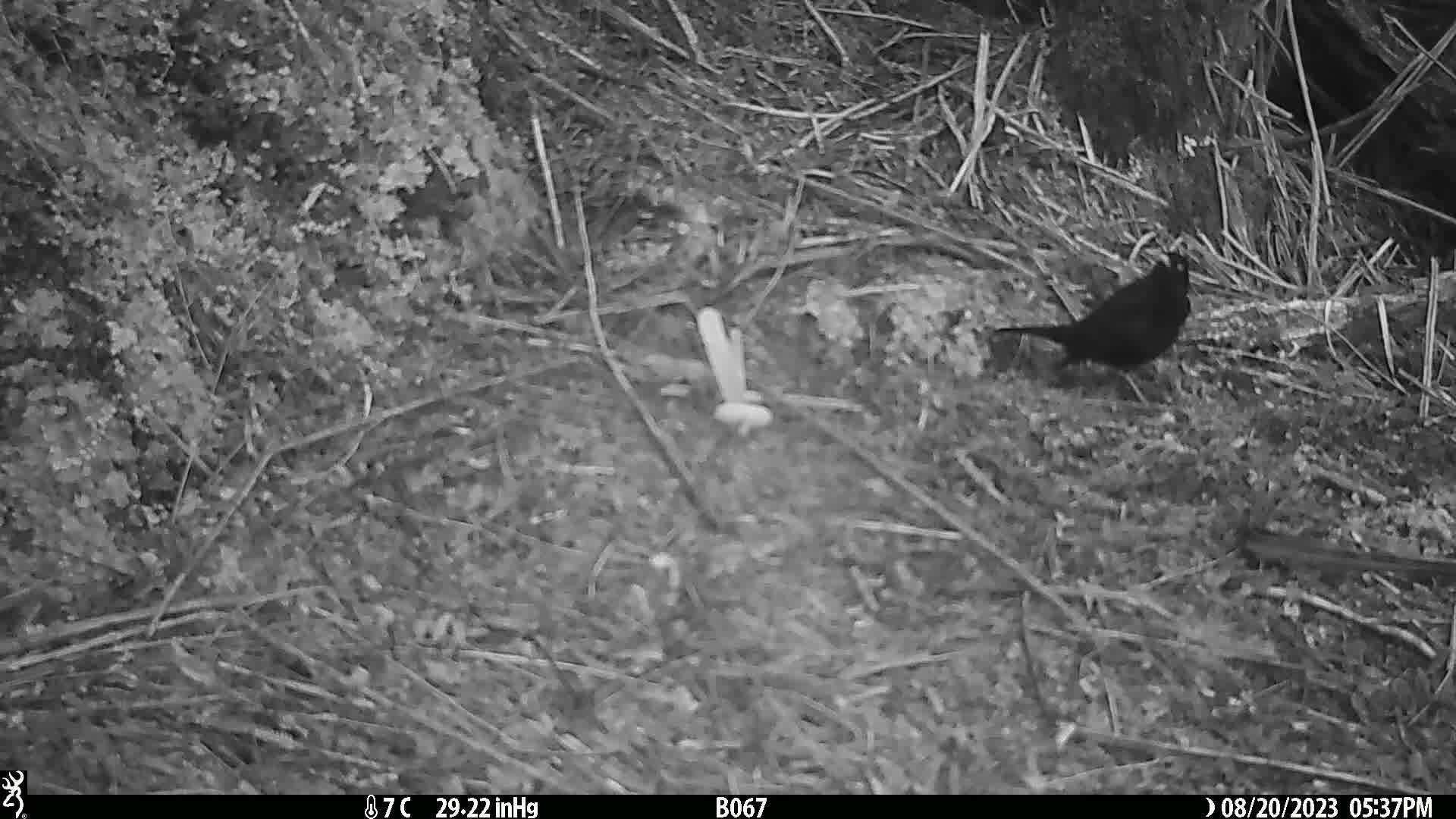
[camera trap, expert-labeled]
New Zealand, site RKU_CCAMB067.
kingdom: Animalia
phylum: Chordata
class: Aves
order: Passeriformes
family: Turdidae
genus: Turdus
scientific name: Turdus merula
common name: eurasian blackbird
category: blackbird